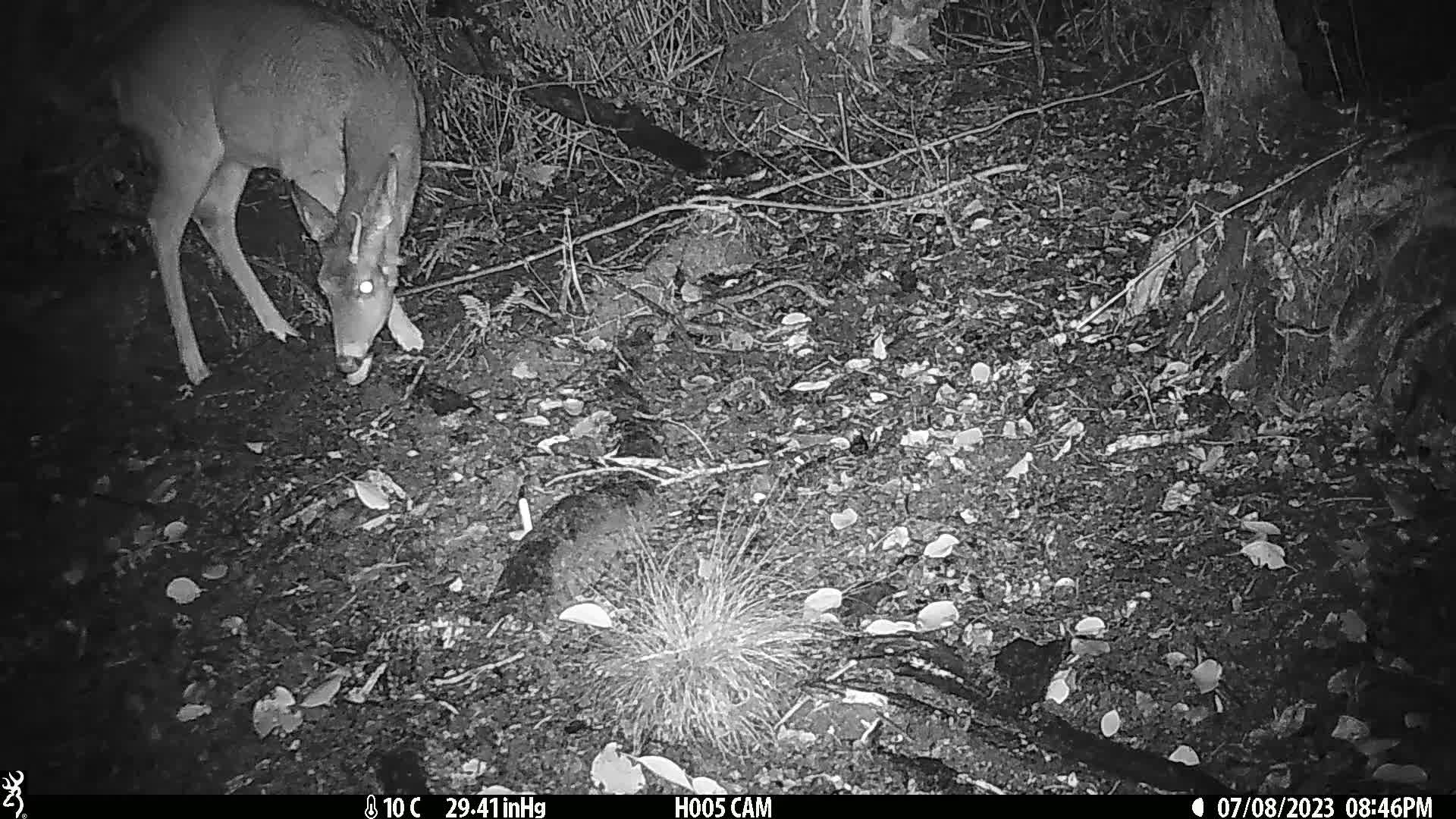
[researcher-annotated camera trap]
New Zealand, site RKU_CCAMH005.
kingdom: Animalia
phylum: Chordata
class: Mammalia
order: Artiodactyla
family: Cervidae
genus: Odocoileus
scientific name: Odocoileus virginianus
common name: white-tailed deer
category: white tailed deer